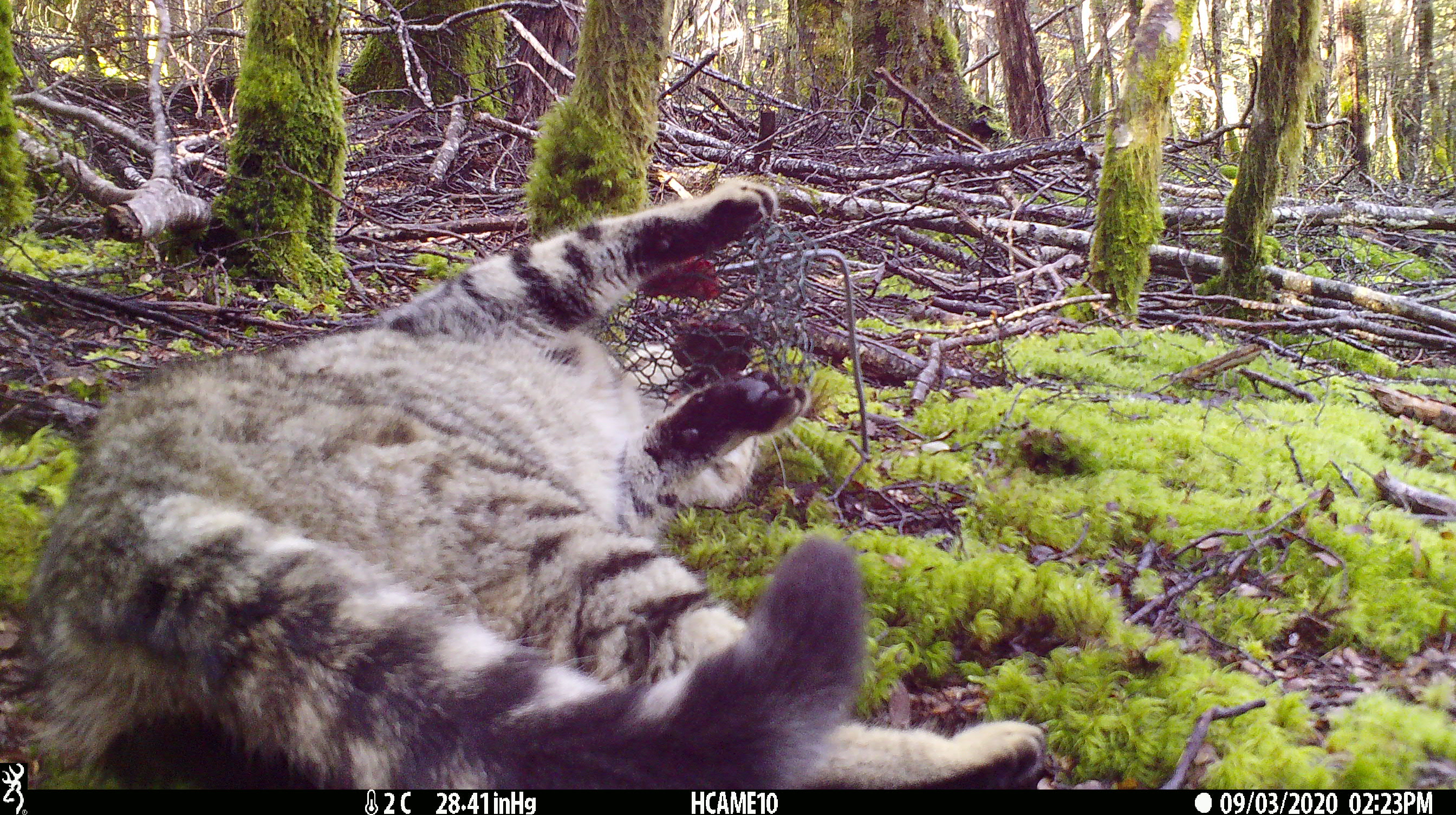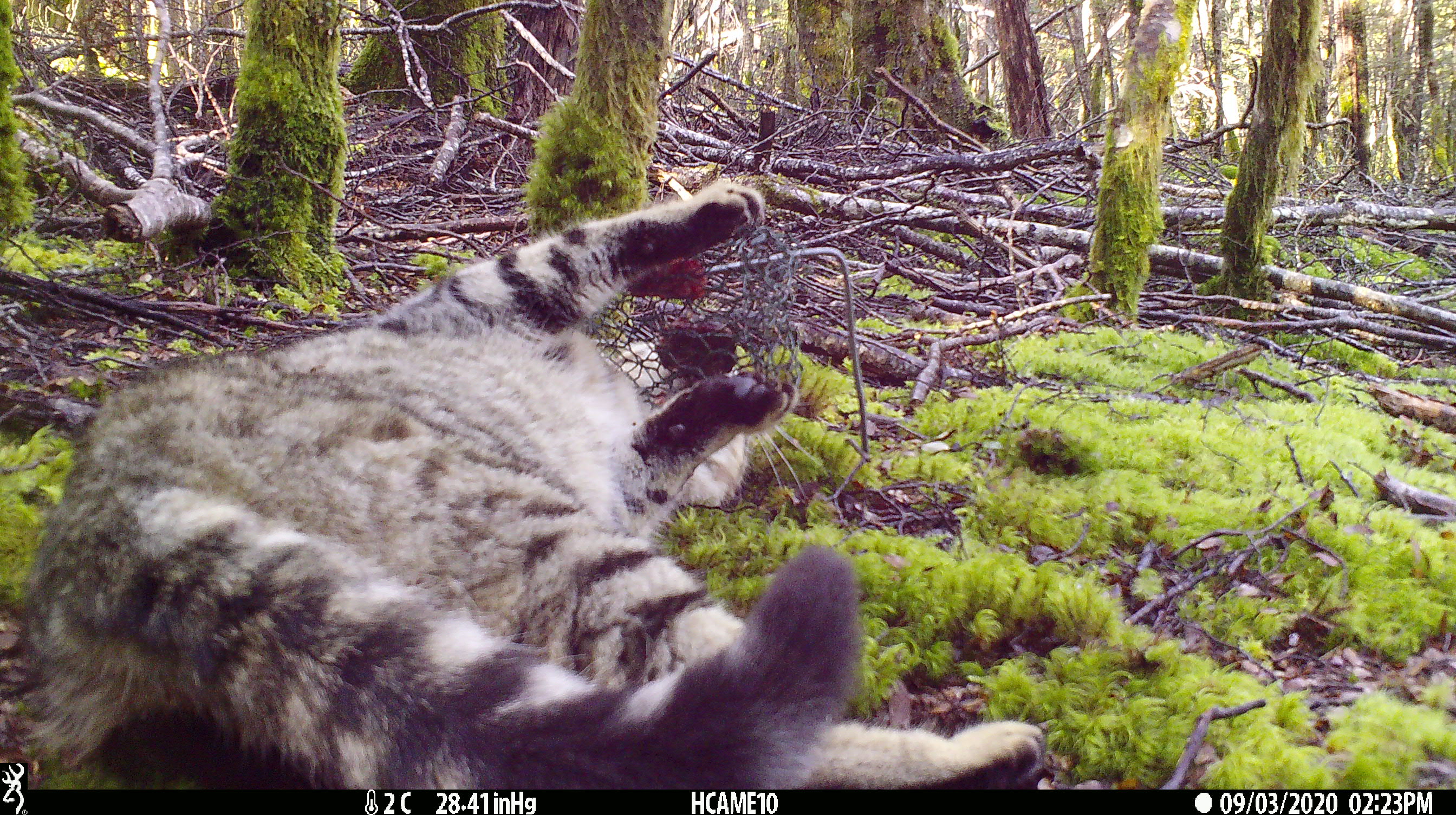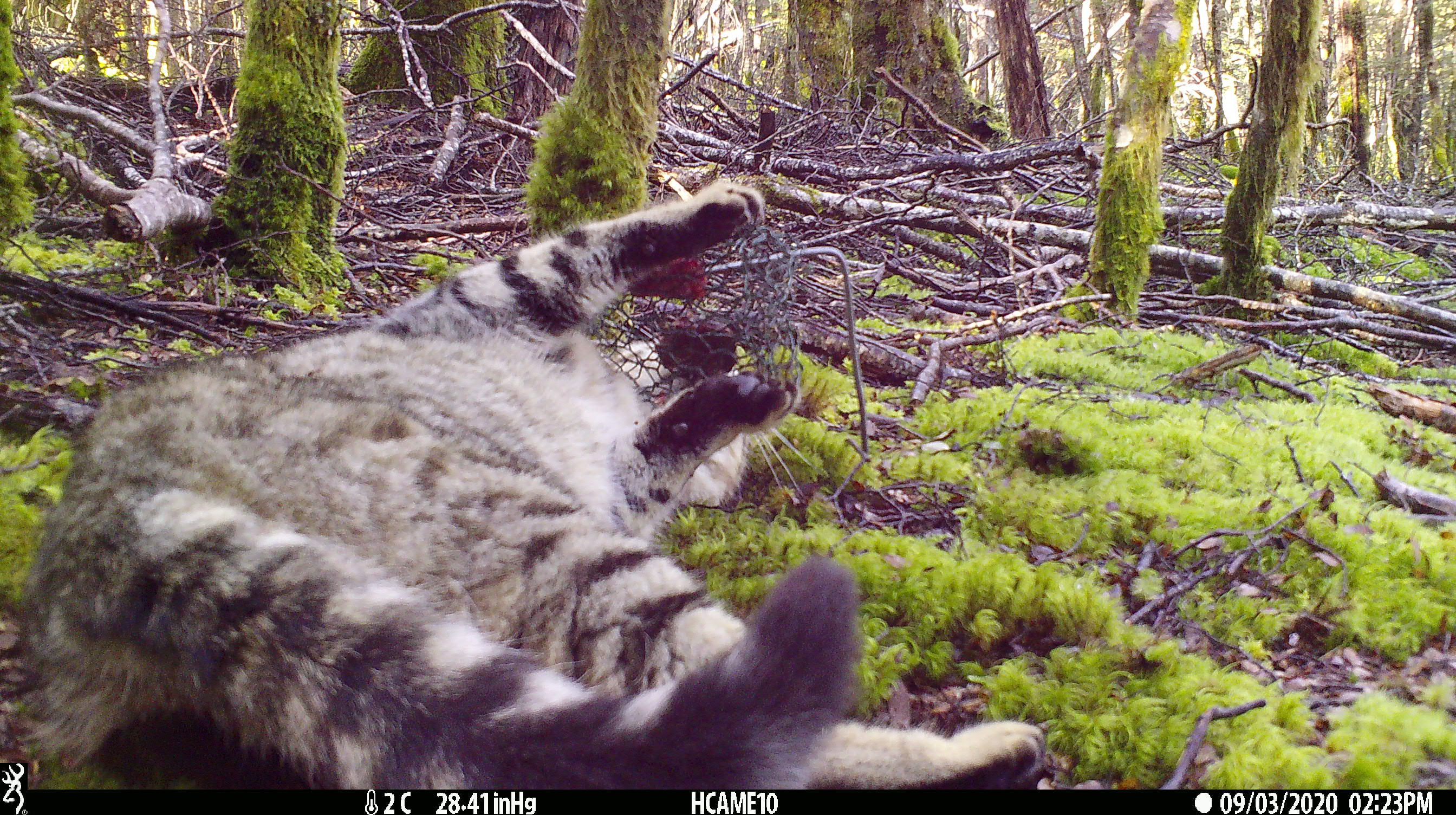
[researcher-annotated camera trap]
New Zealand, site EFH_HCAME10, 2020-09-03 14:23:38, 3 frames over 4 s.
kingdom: Animalia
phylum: Chordata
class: Mammalia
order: Carnivora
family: Felidae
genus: Felis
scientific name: Felis catus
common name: domestic cat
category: cat